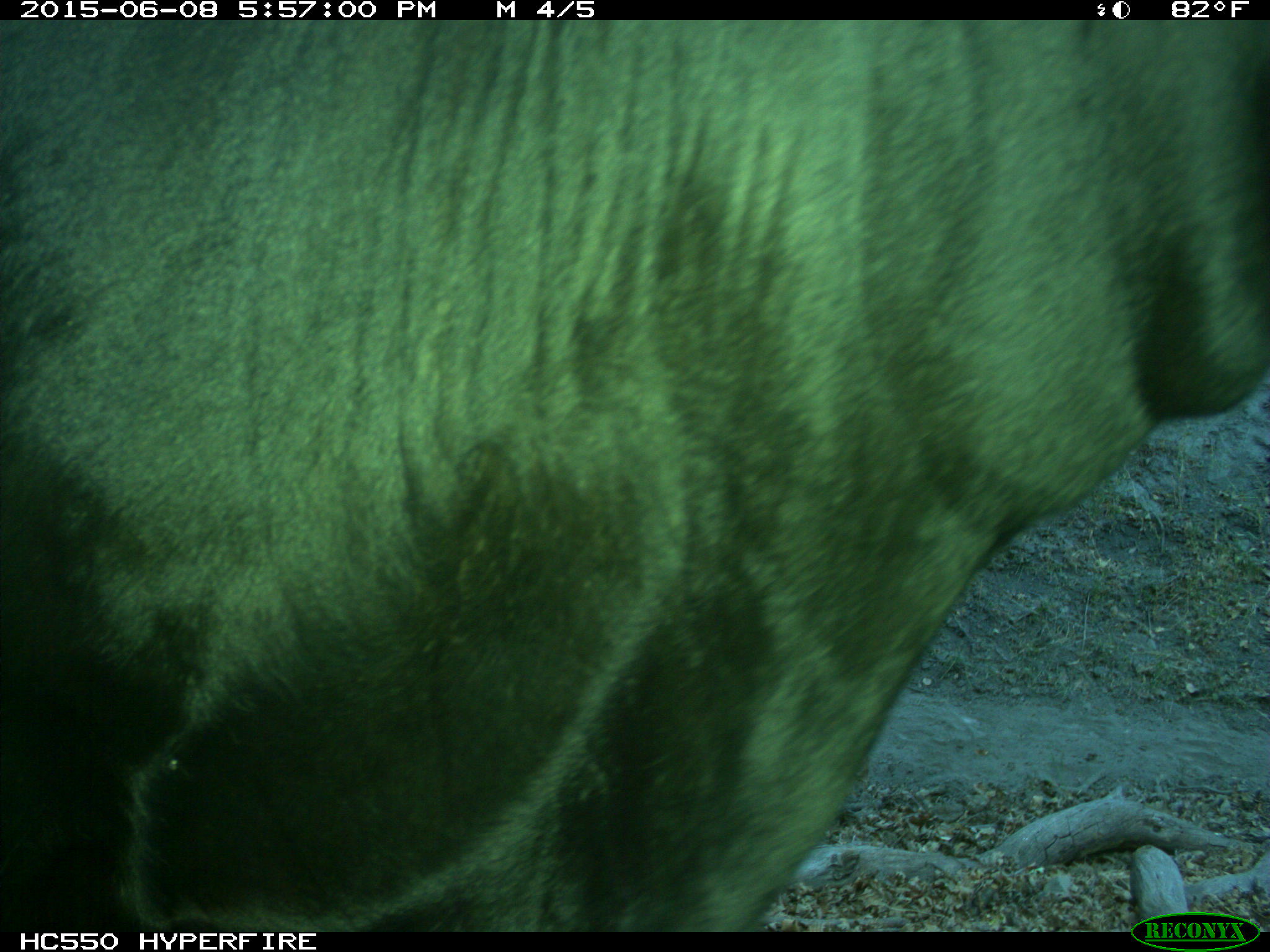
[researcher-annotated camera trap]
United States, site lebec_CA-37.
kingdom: Animalia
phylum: Chordata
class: Mammalia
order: Artiodactyla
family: Bovidae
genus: Bos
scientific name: Bos taurus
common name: domestic cow